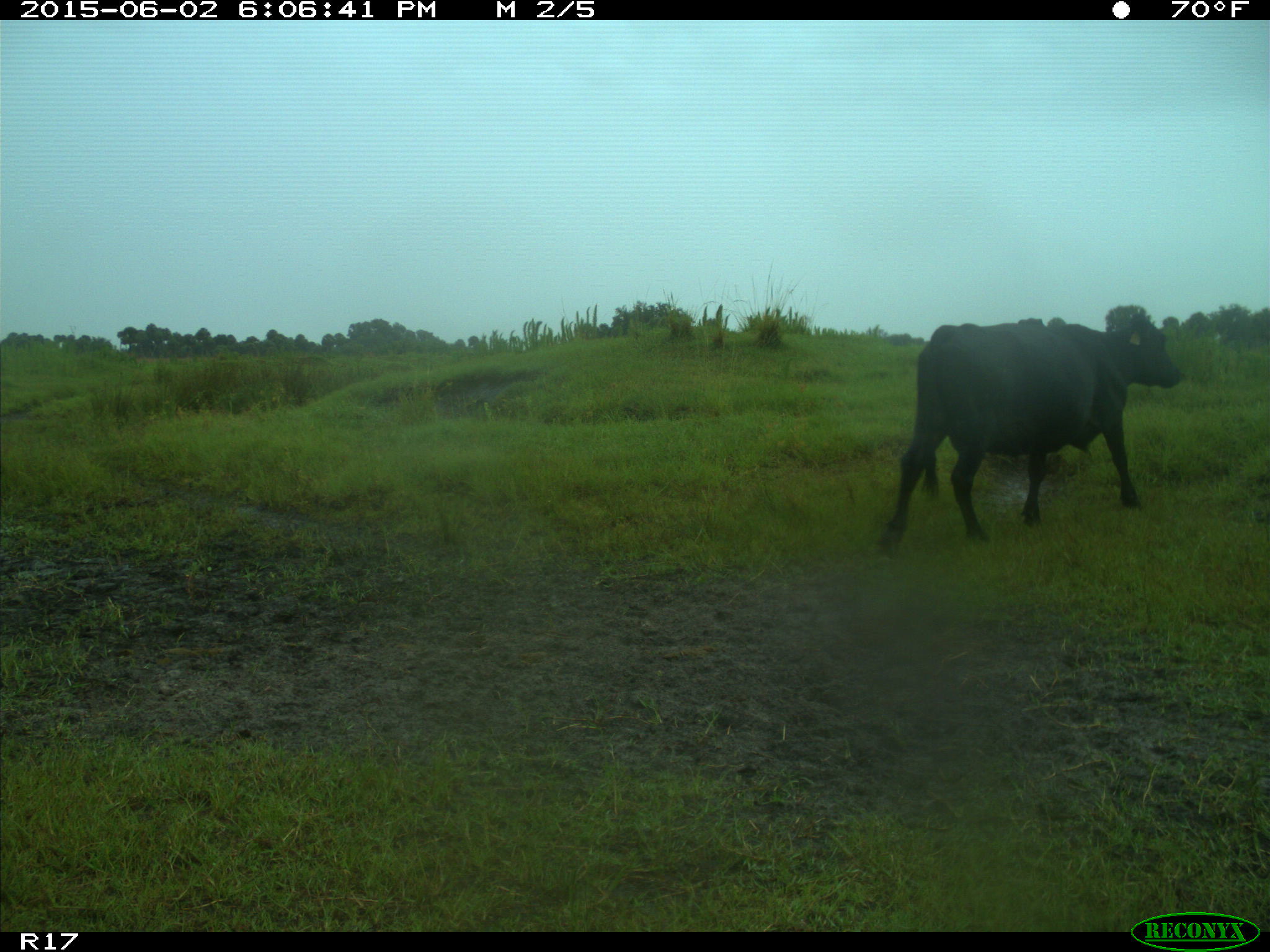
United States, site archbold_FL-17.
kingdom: Animalia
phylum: Chordata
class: Mammalia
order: Artiodactyla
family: Bovidae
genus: Bos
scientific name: Bos taurus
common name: domestic cow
Bos taurus (domestic cow).